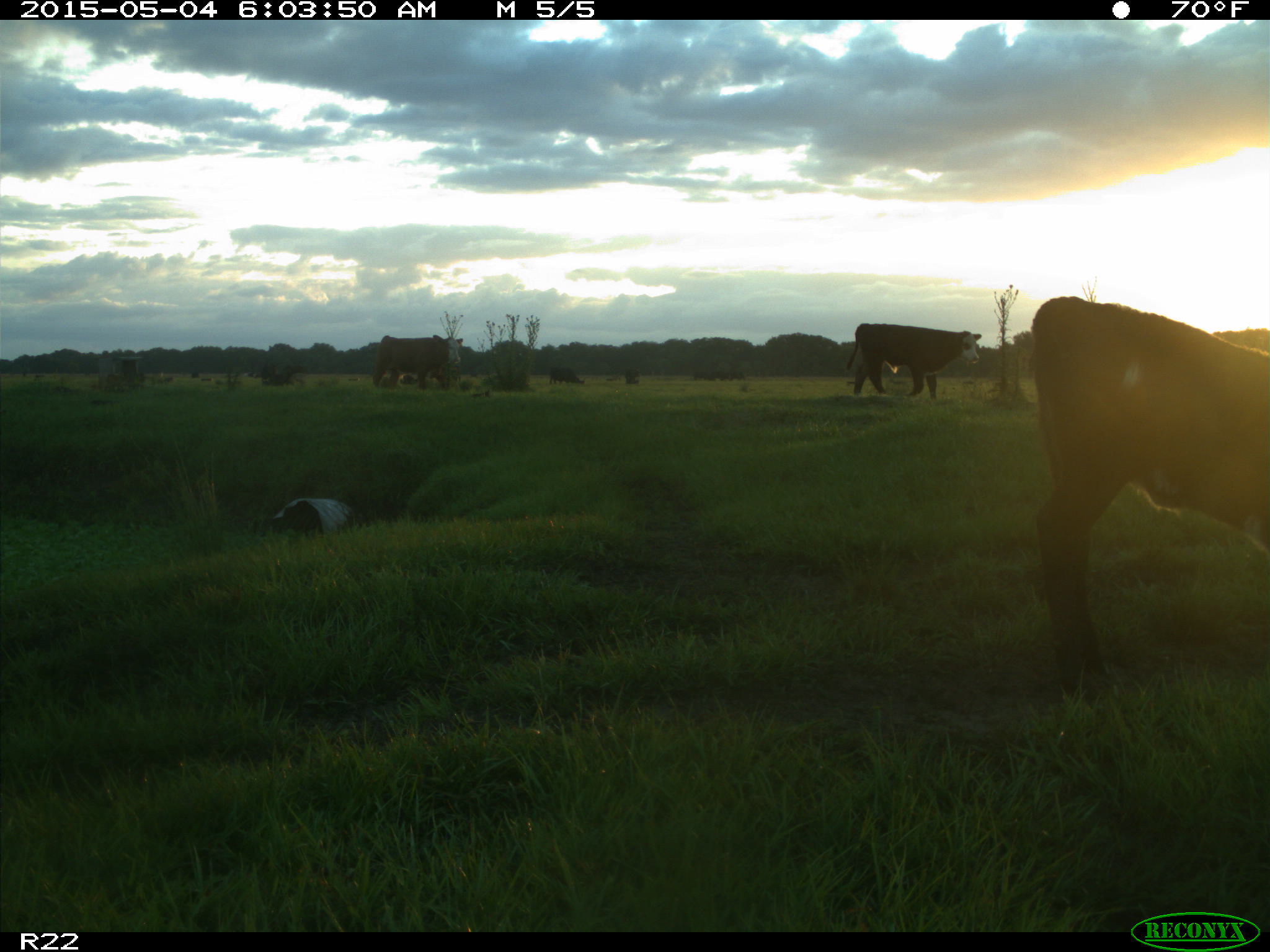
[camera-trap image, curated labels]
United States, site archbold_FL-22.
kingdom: Animalia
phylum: Chordata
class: Mammalia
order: Artiodactyla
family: Bovidae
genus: Bos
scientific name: Bos taurus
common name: domestic cow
Bos taurus (domestic cow).